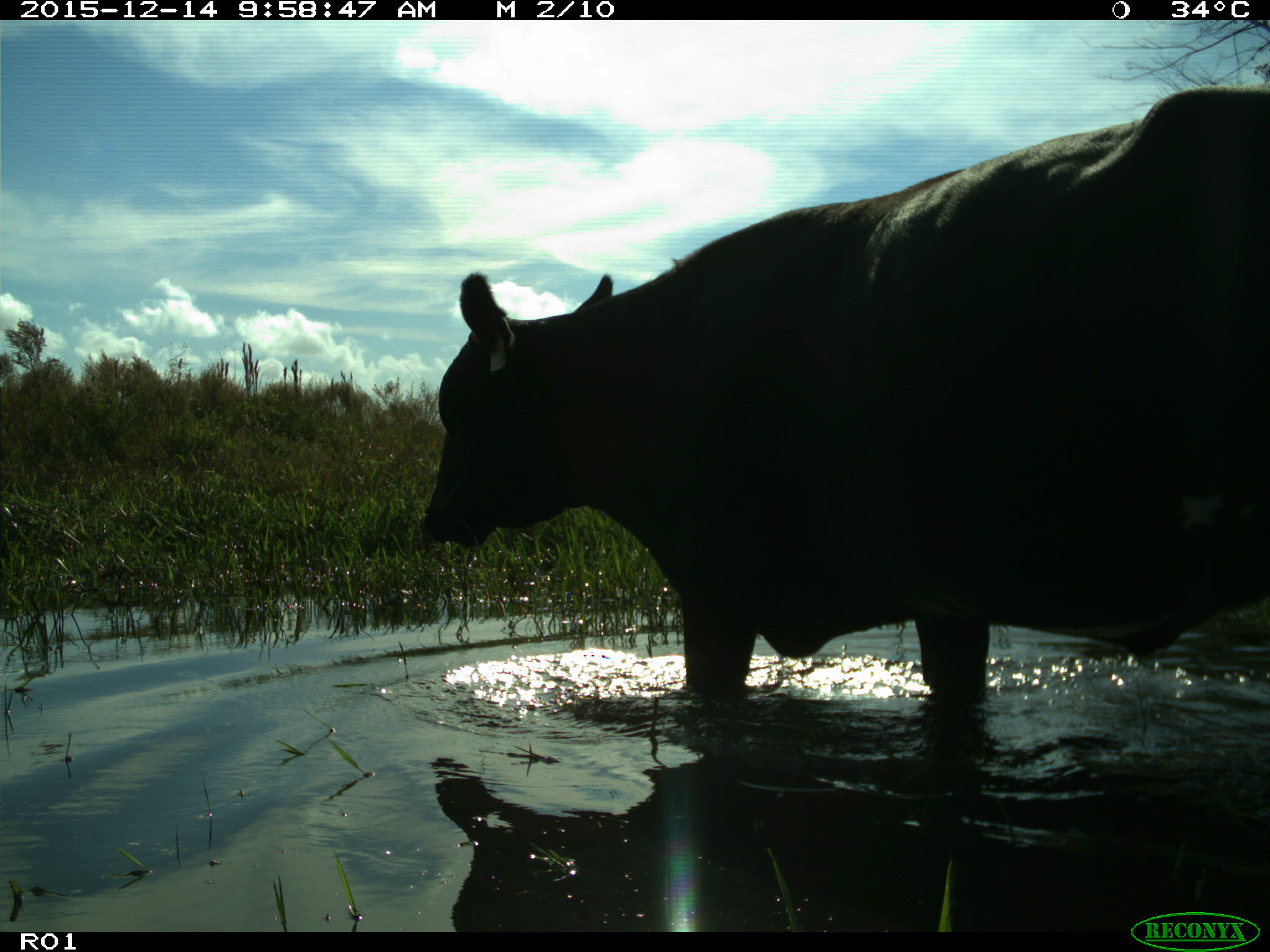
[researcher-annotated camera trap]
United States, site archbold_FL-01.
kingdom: Animalia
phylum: Chordata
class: Mammalia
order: Artiodactyla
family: Bovidae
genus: Bos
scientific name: Bos taurus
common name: domestic cow